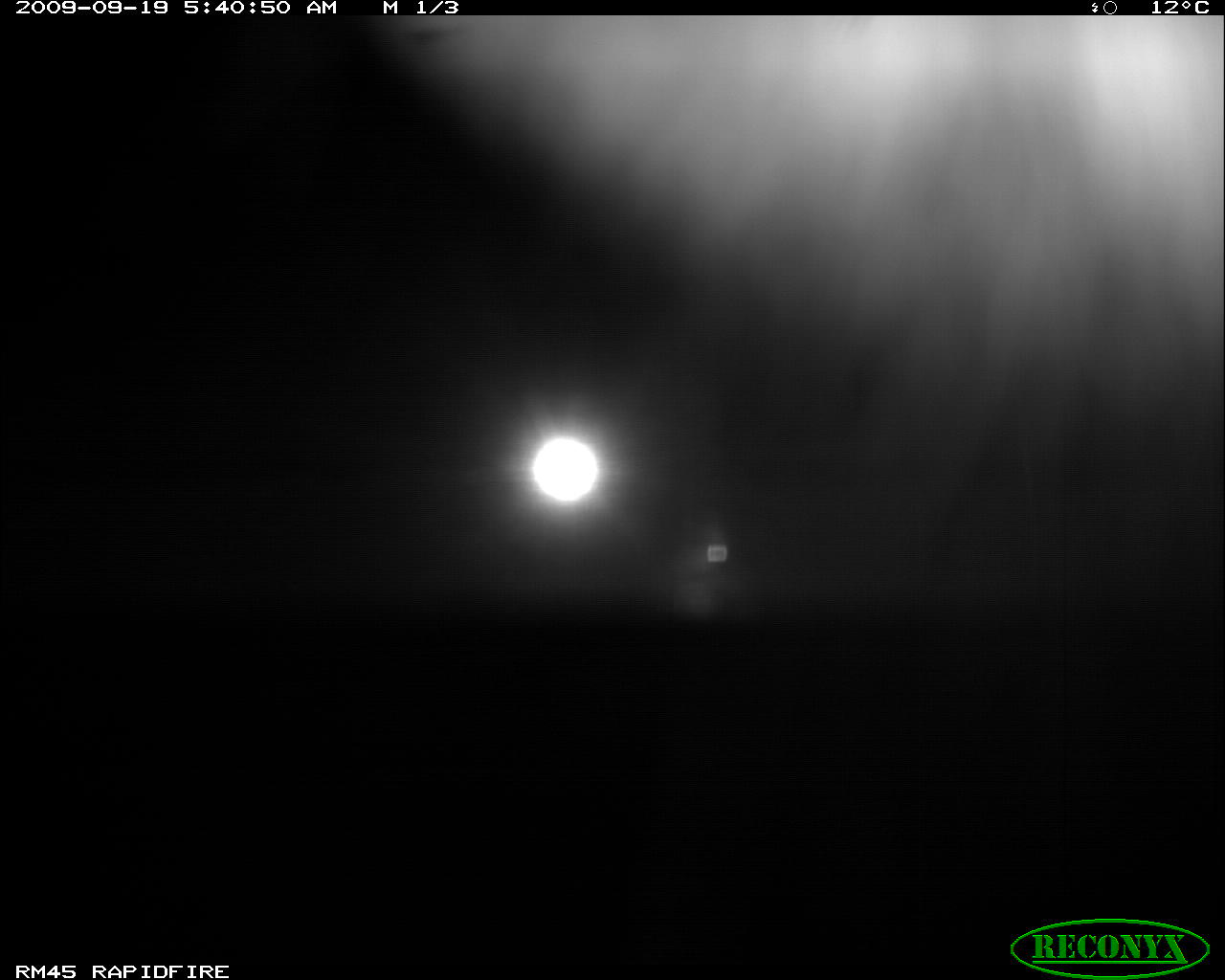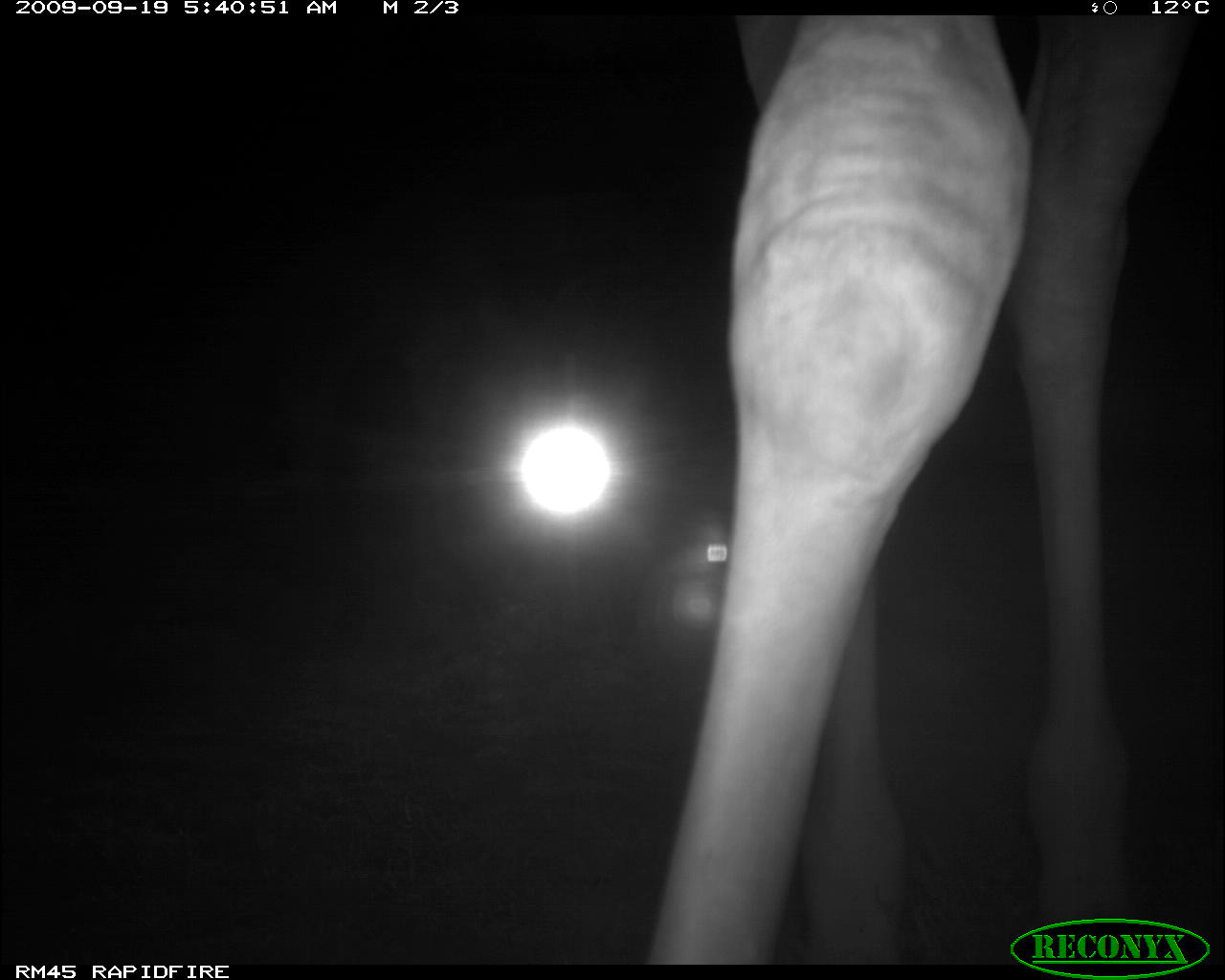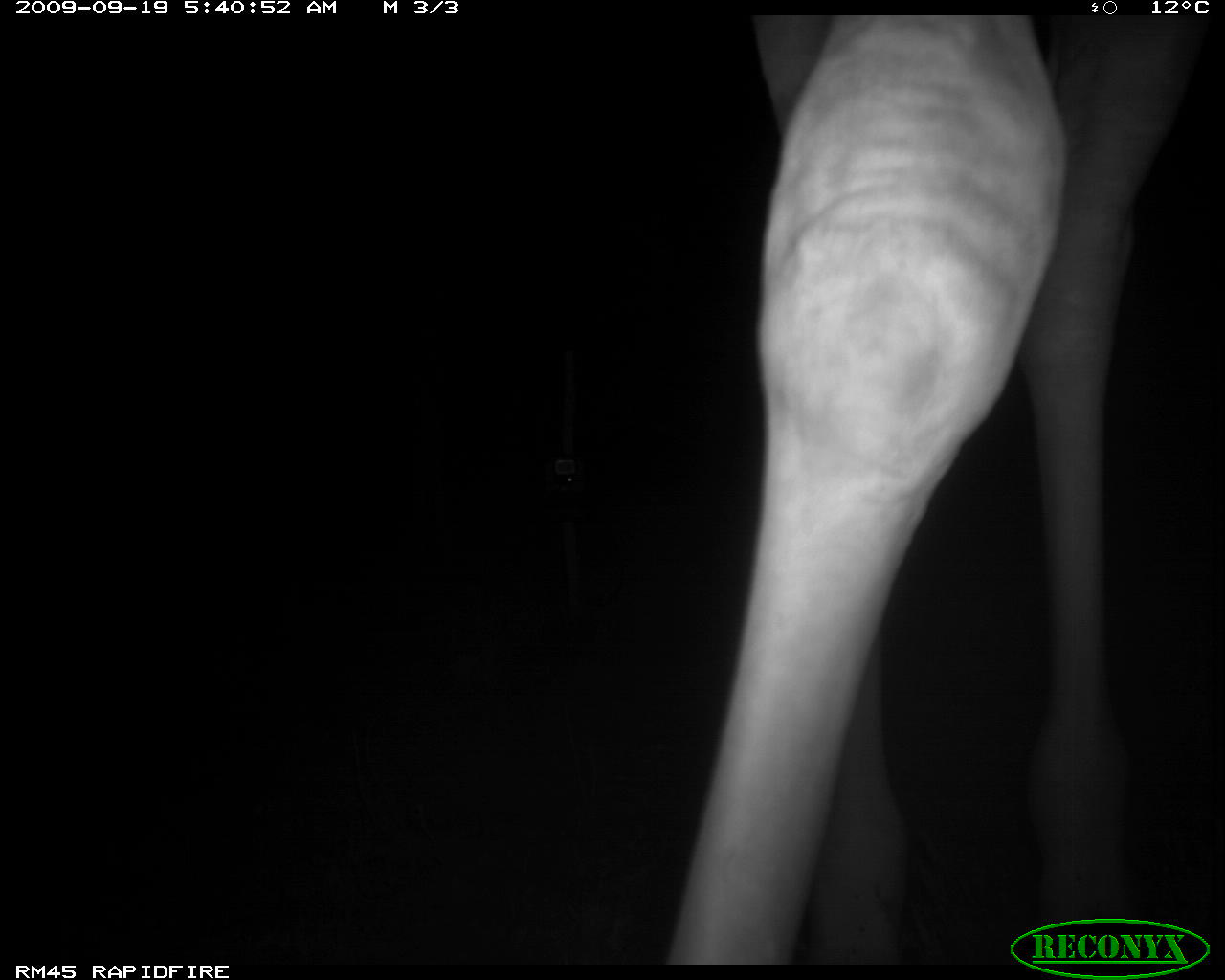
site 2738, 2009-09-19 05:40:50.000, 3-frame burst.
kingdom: Animalia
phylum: Chordata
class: Mammalia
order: Artiodactyla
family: Giraffidae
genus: Giraffa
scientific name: Giraffa camelopardalis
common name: giraffe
Giraffa camelopardalis (giraffe), count 1.